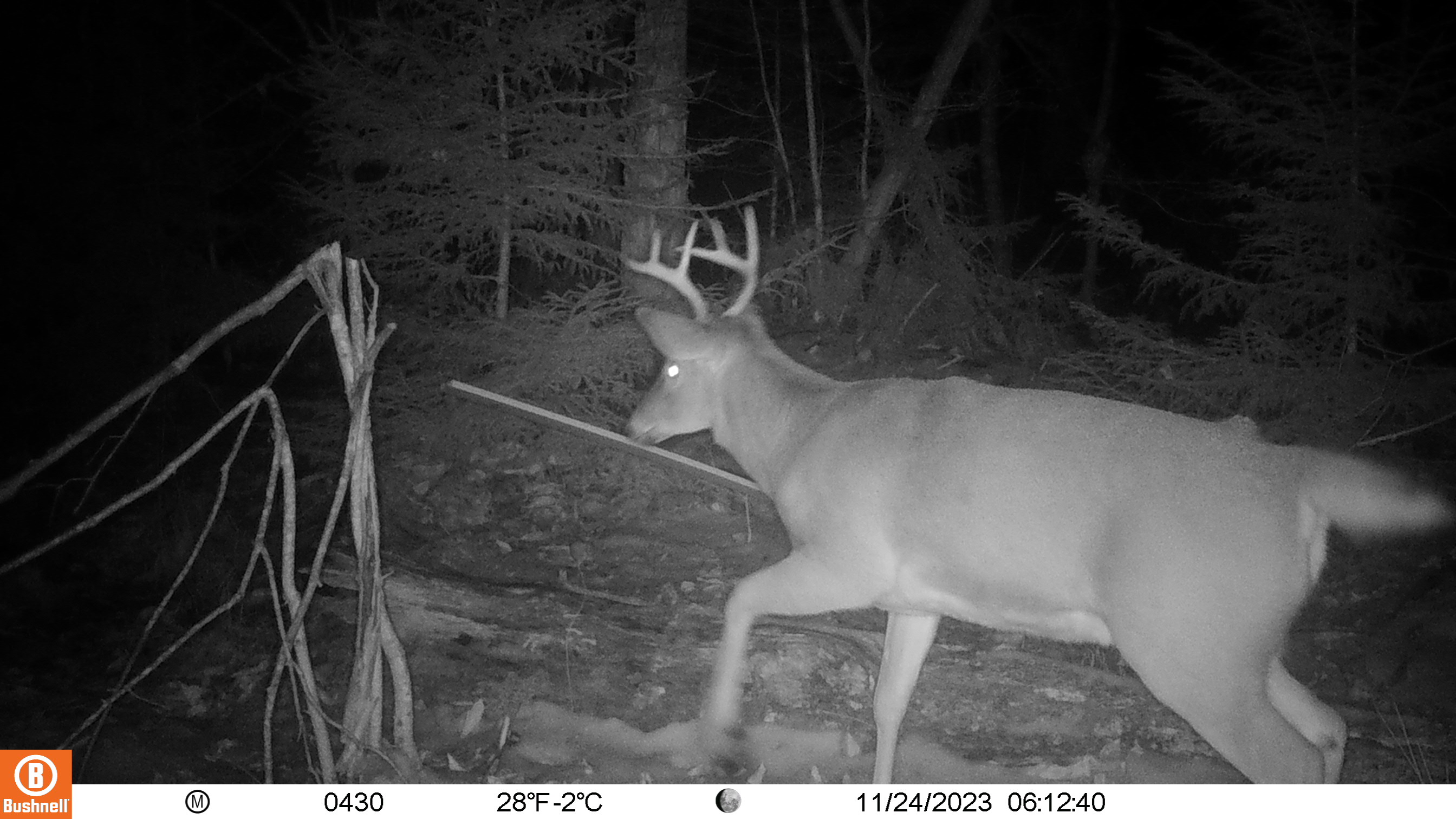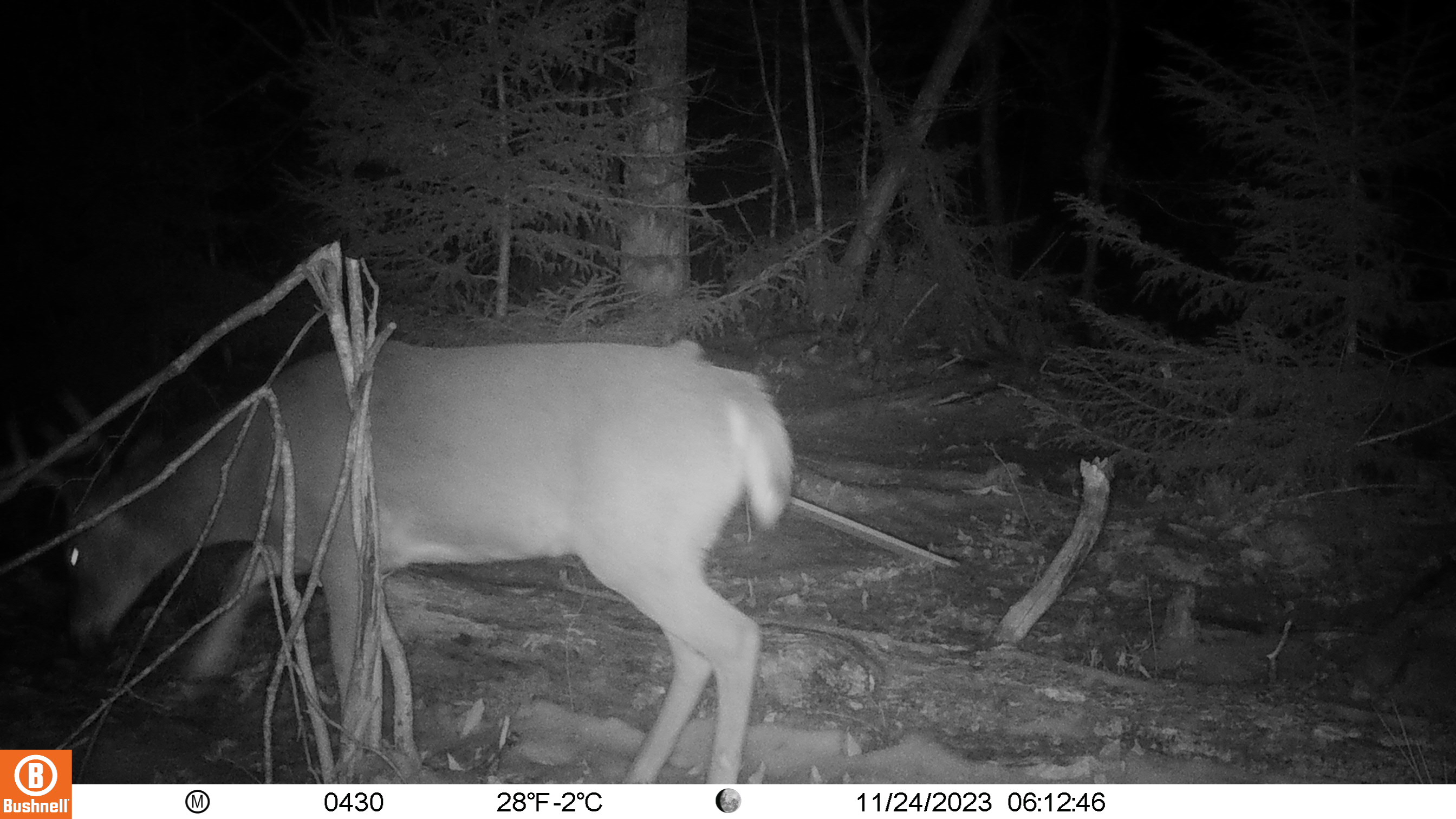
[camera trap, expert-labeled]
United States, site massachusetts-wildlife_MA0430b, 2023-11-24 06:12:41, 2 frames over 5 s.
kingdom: Animalia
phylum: Chordata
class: Mammalia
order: Artiodactyla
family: Cervidae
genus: Odocoileus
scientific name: Odocoileus virginianus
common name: white-tailed deer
White-tailed deer (Odocoileus virginianus).